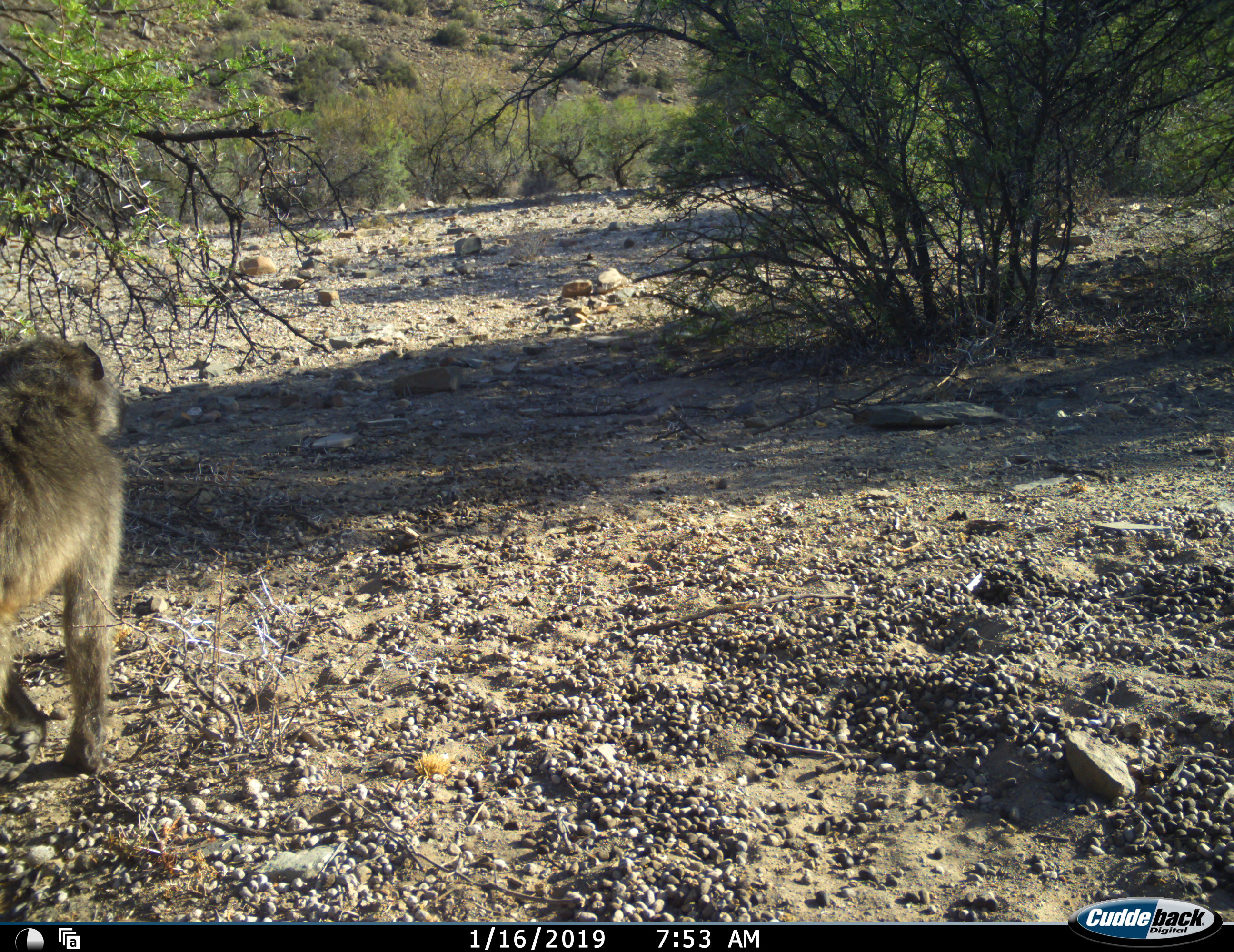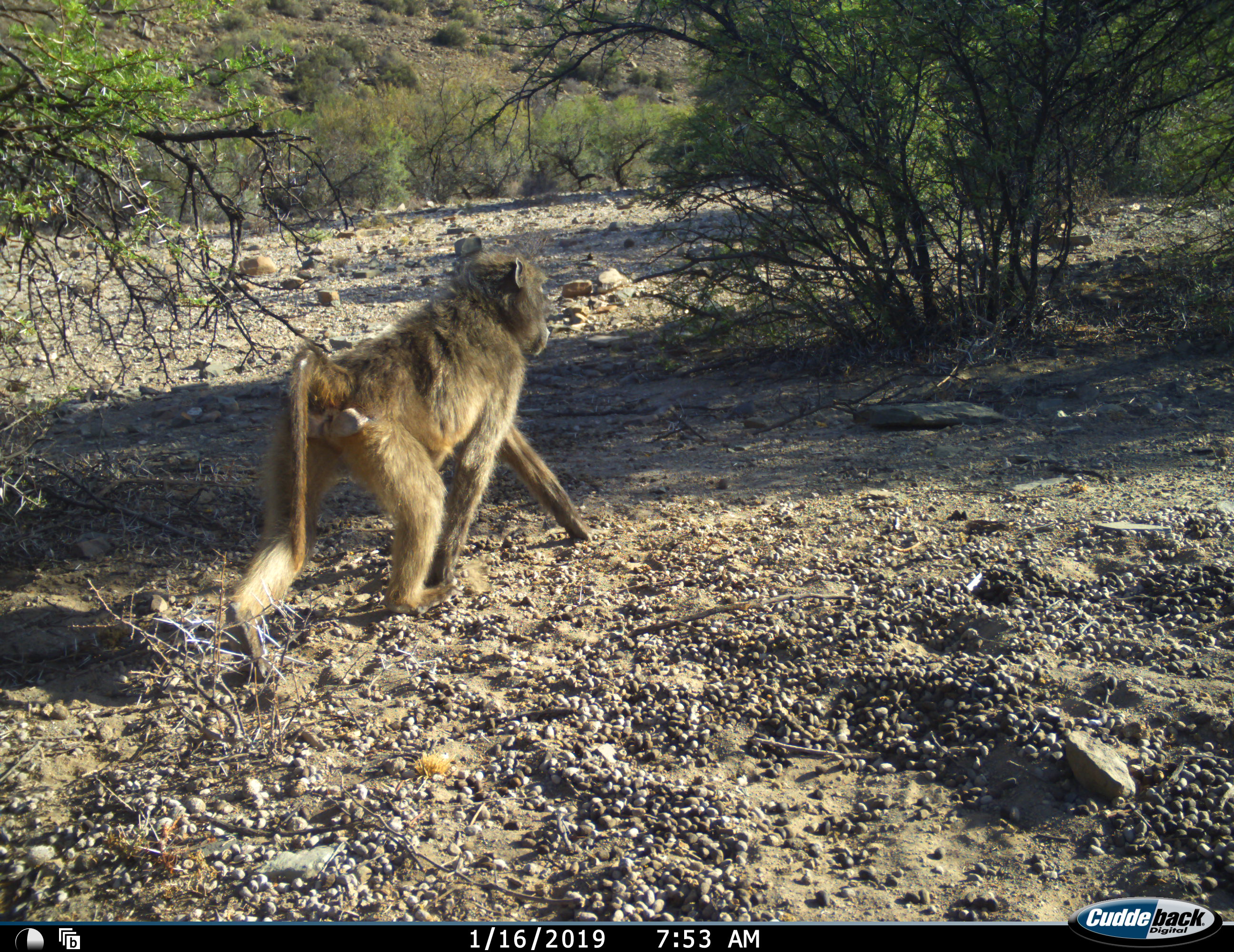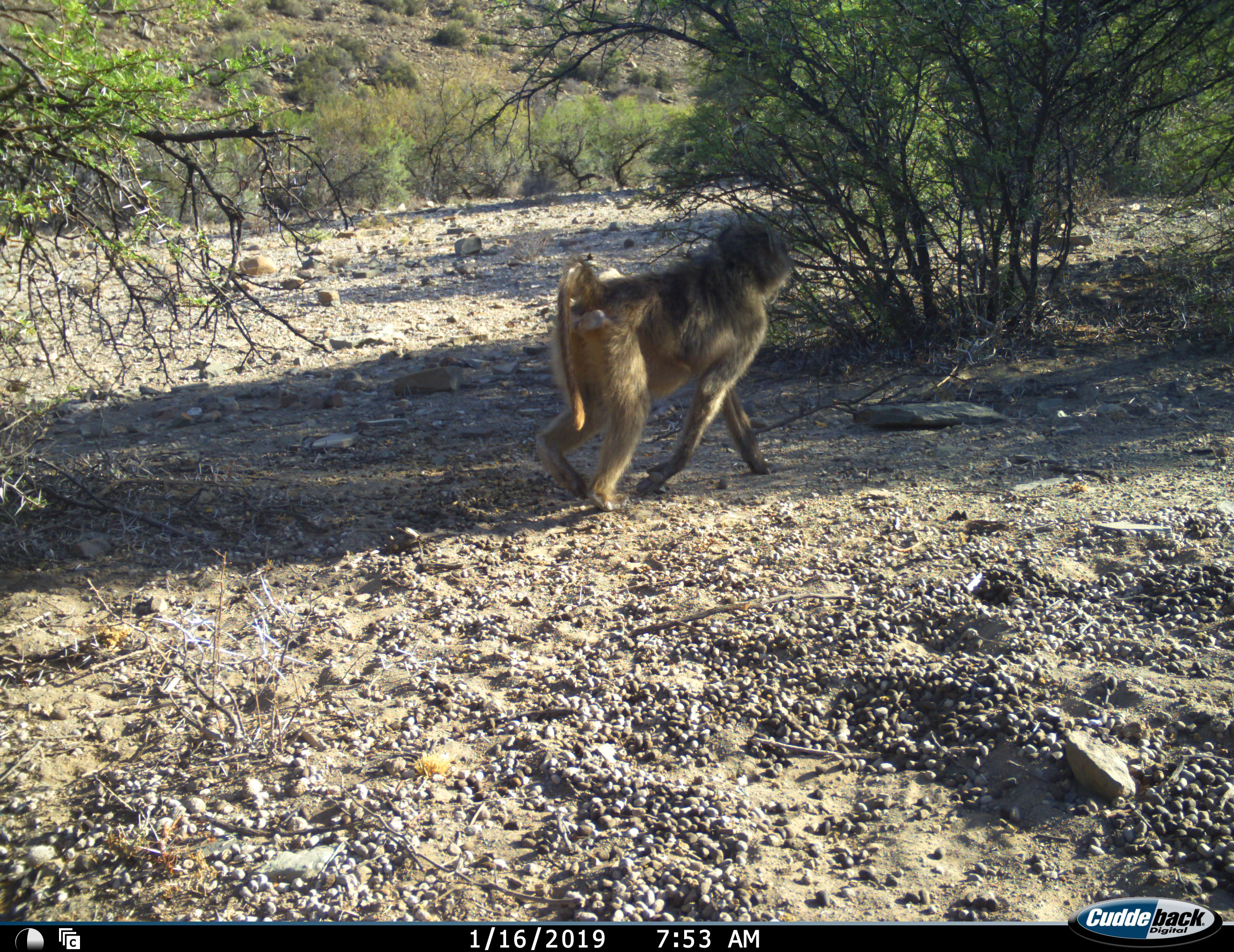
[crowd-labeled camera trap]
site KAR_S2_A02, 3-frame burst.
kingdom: Animalia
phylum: Chordata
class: Mammalia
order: Primates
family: Cercopithecidae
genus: Papio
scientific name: Papio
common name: baboon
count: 1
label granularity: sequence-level